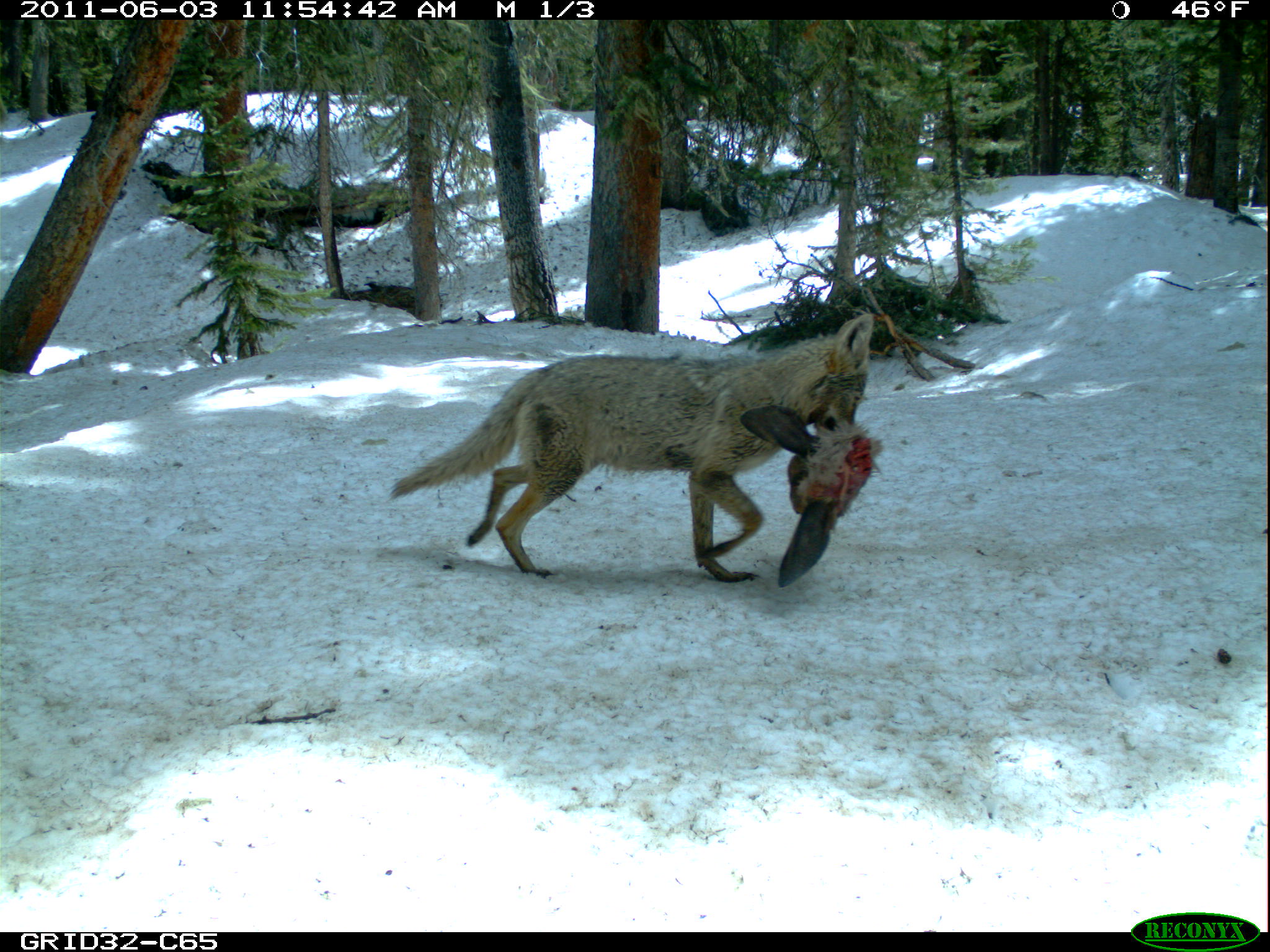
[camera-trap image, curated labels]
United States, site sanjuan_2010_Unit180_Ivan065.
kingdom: Animalia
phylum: Chordata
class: Mammalia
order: Artiodactyla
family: Cervidae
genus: Odocoileus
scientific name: Odocoileus hemionus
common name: mule deer